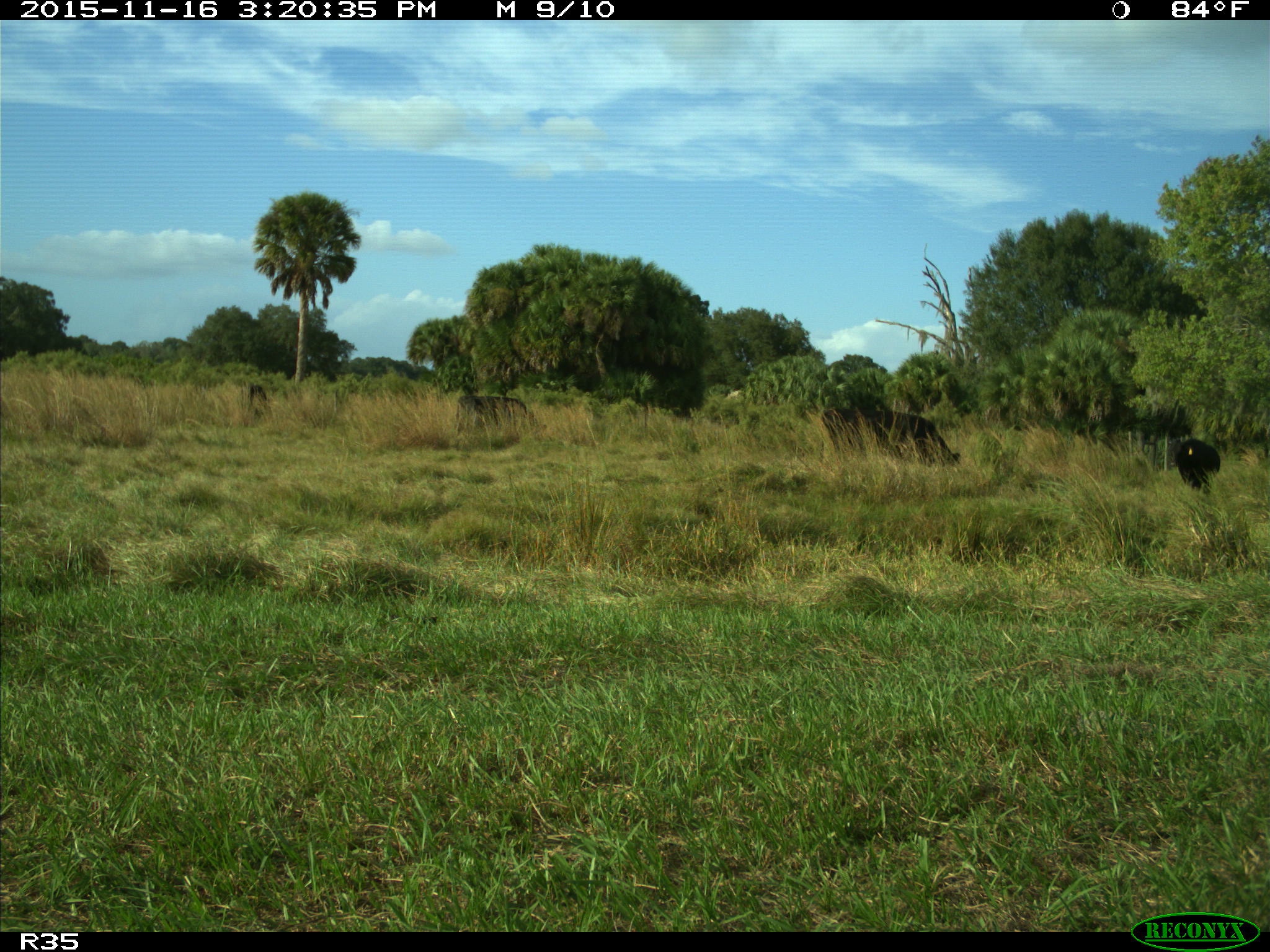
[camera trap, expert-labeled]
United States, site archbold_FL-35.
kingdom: Animalia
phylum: Chordata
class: Mammalia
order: Artiodactyla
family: Bovidae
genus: Bos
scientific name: Bos taurus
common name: domestic cow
Bos taurus (domestic cow).